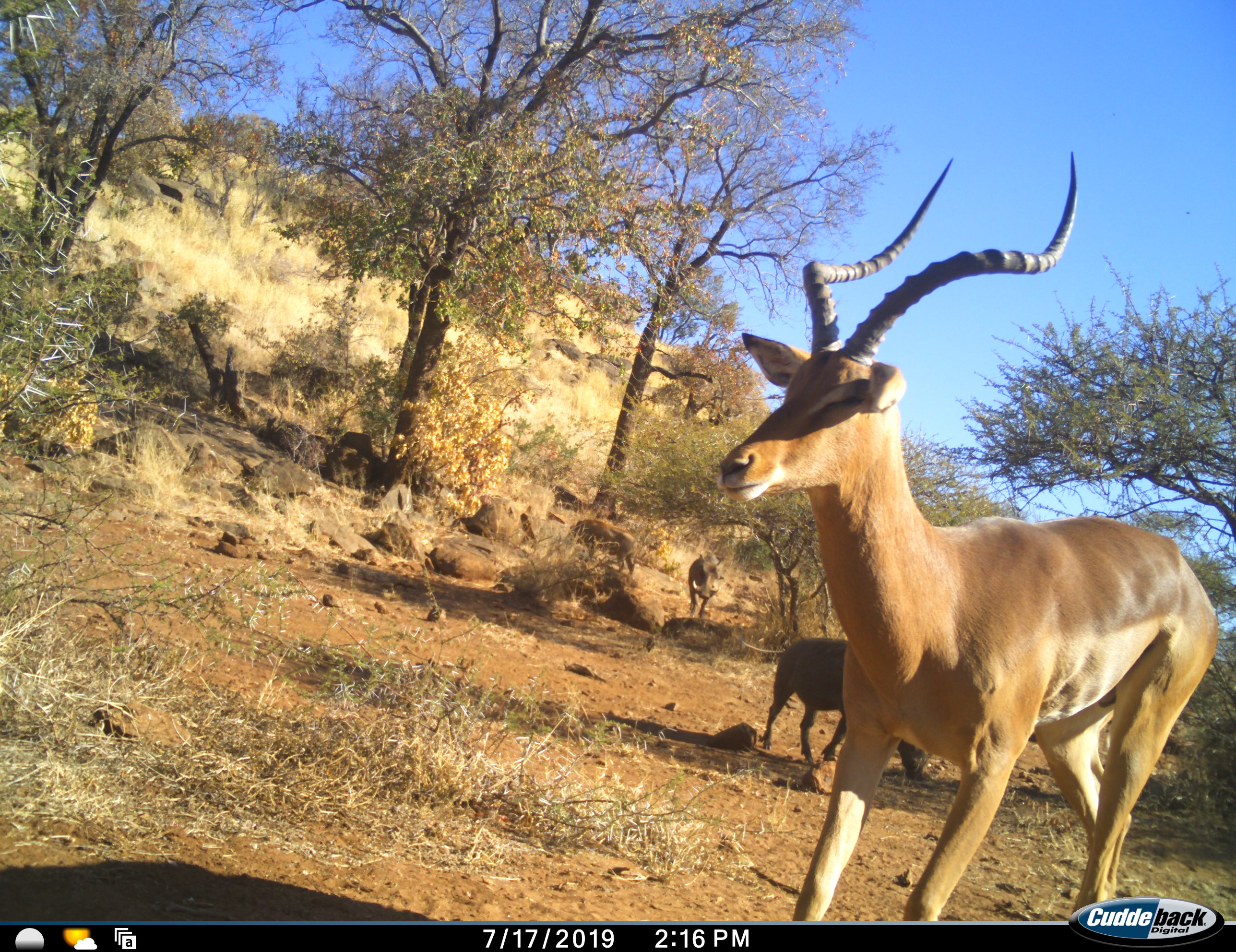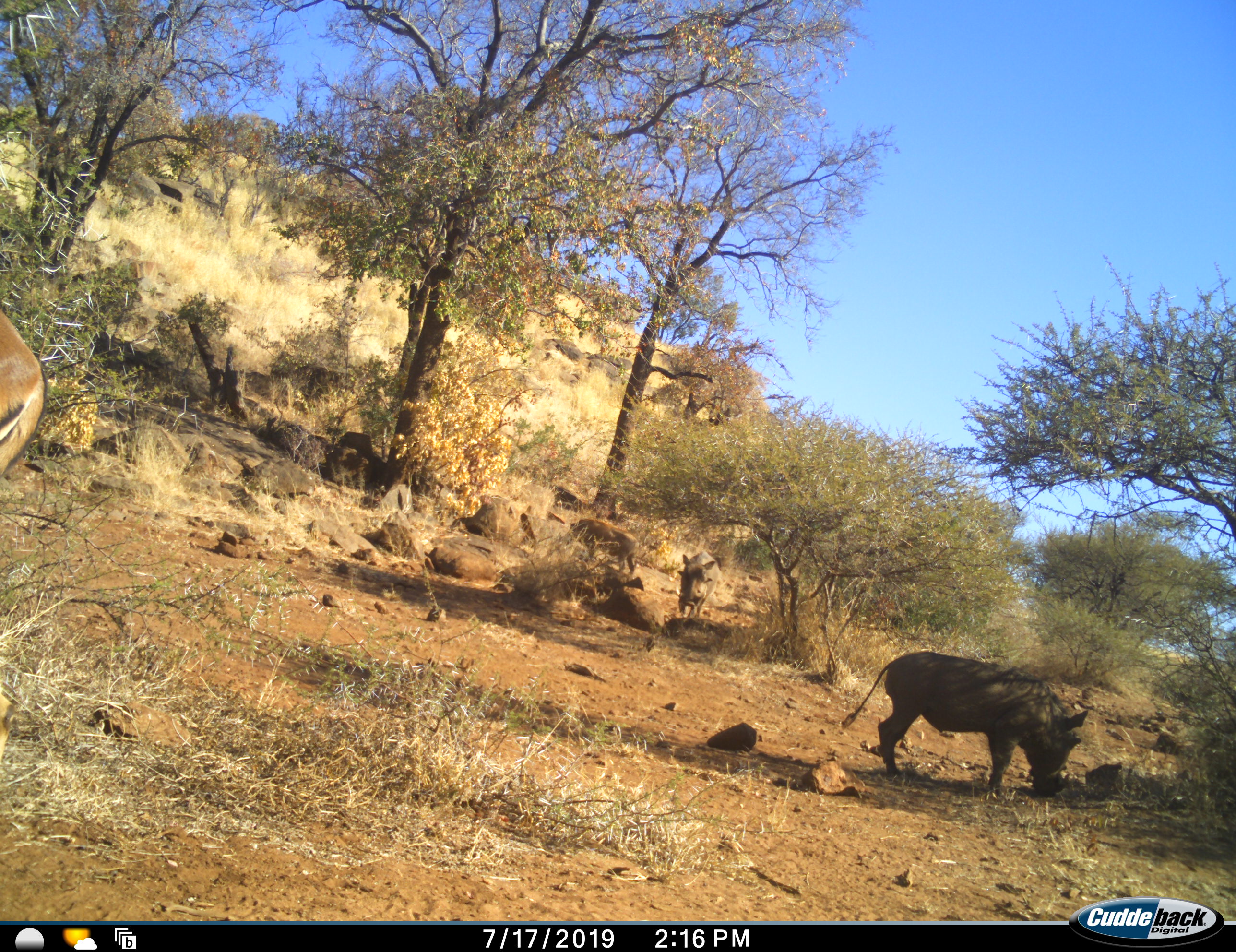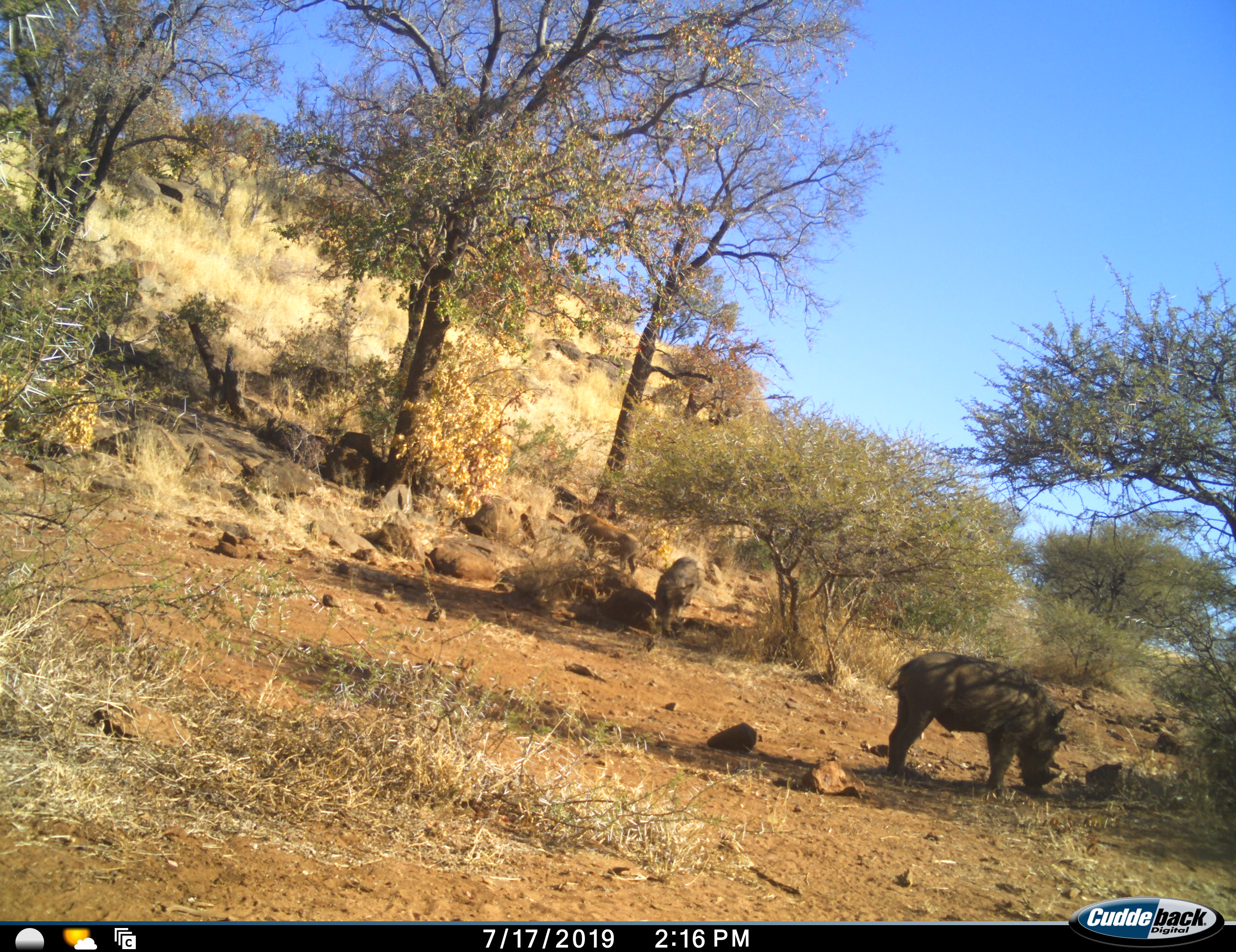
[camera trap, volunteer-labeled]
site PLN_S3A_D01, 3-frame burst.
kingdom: Animalia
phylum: Chordata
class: Mammalia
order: Artiodactyla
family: Bovidae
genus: Aepyceros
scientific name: Aepyceros melampus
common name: impala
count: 1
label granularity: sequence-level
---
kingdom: Animalia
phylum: Chordata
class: Mammalia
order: Artiodactyla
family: Suidae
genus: Phacochoerus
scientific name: Phacochoerus africanus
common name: warthog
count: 3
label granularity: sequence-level